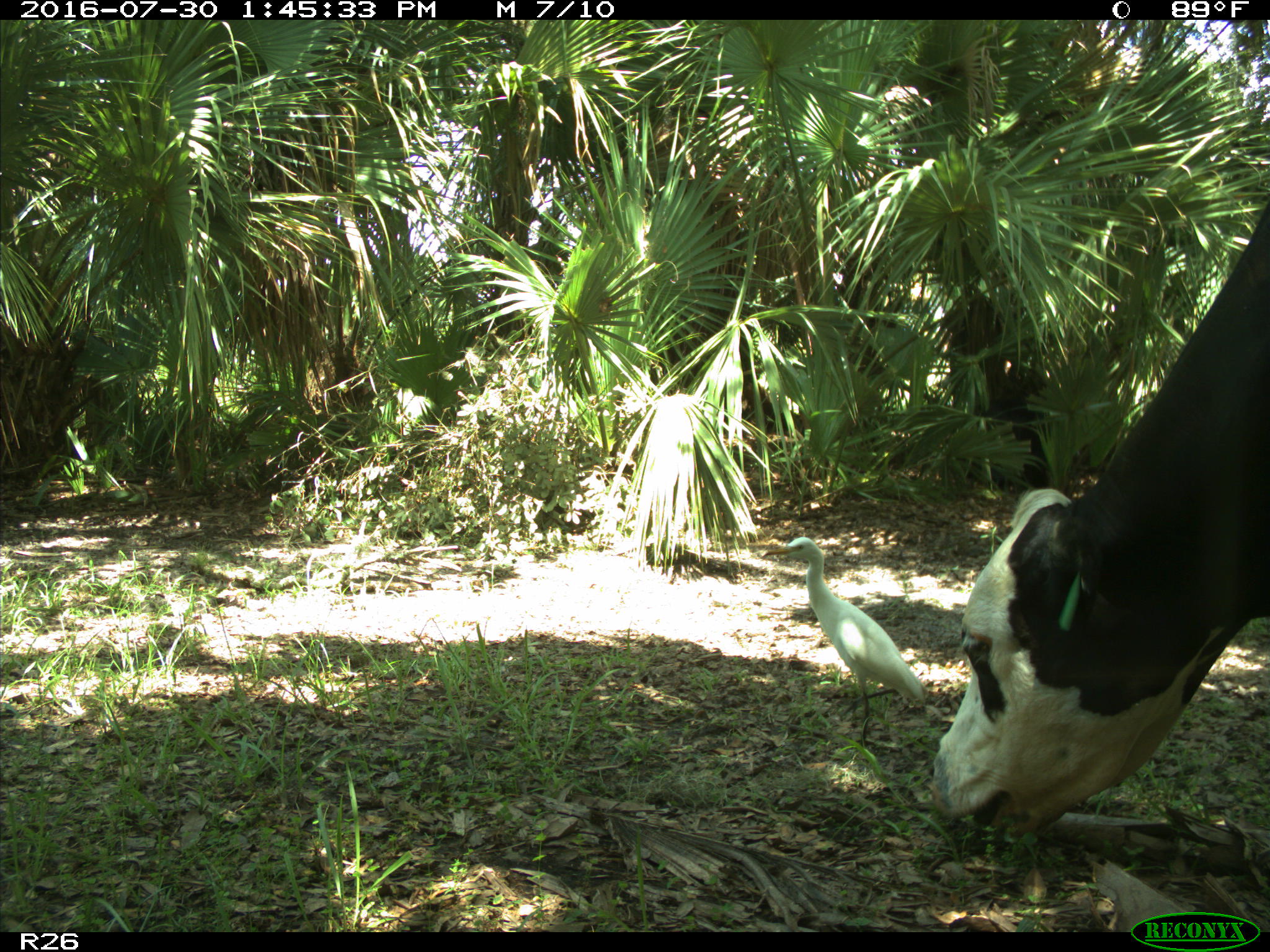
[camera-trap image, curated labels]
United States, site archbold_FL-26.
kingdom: Animalia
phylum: Chordata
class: Mammalia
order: Artiodactyla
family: Bovidae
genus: Bos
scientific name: Bos taurus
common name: domestic cow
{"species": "Bos taurus (domestic cow)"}